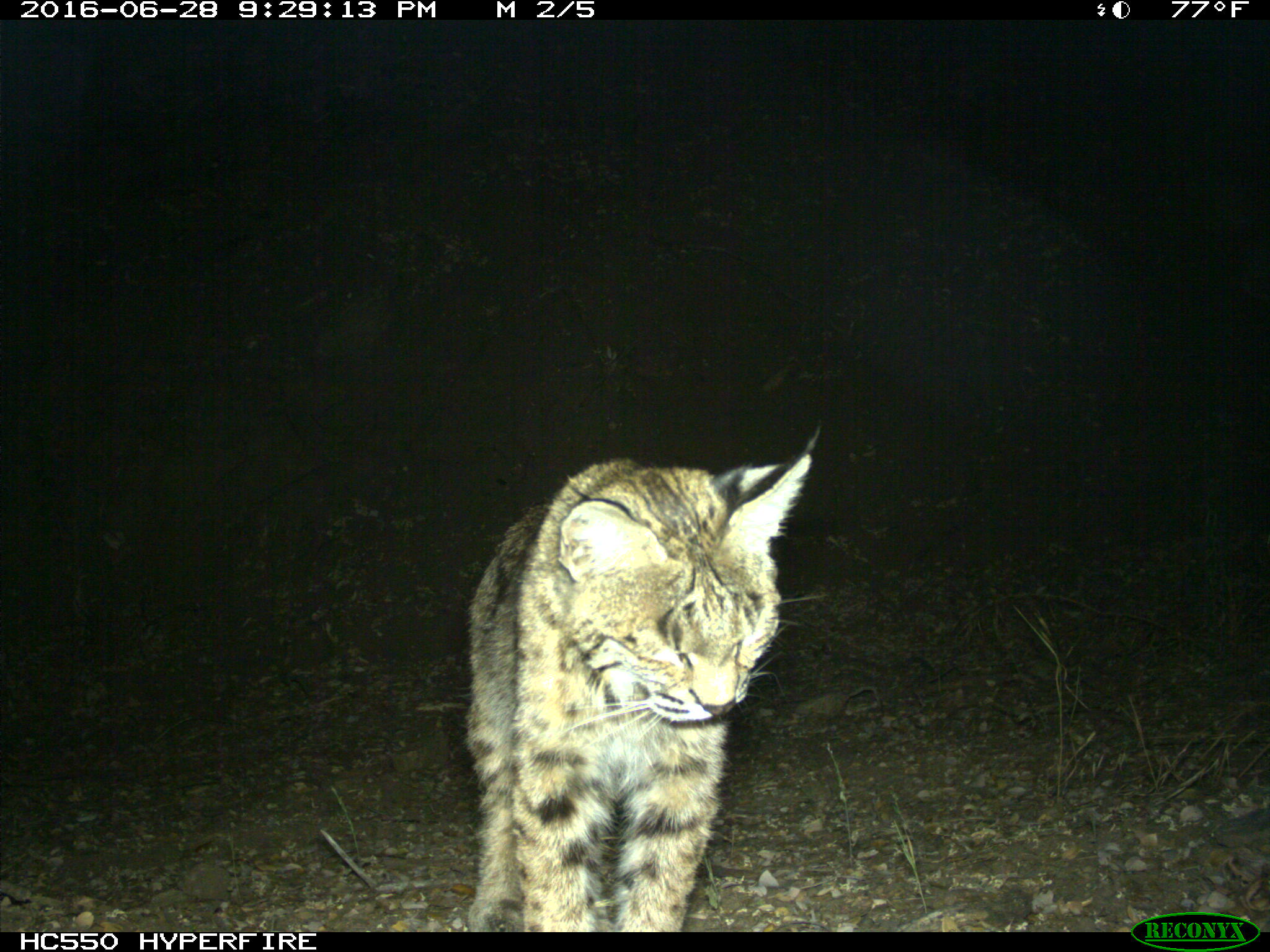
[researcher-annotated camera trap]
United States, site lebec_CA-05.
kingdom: Animalia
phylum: Chordata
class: Mammalia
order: Carnivora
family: Felidae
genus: Lynx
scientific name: Lynx rufus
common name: bobcat